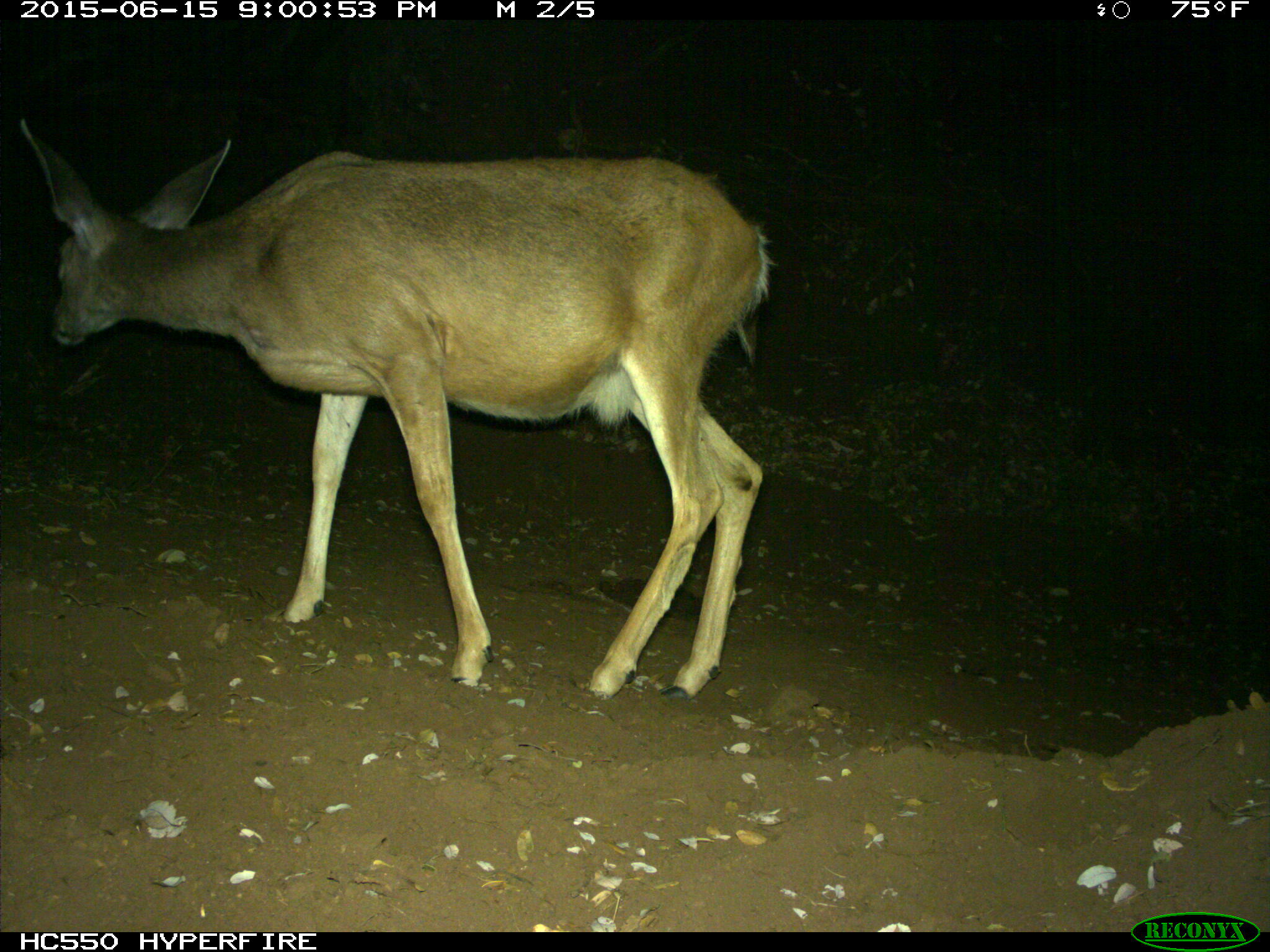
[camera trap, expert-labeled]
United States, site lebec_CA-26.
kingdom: Animalia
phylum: Chordata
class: Mammalia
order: Artiodactyla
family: Cervidae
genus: Odocoileus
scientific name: Odocoileus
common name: deer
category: unidentified deer